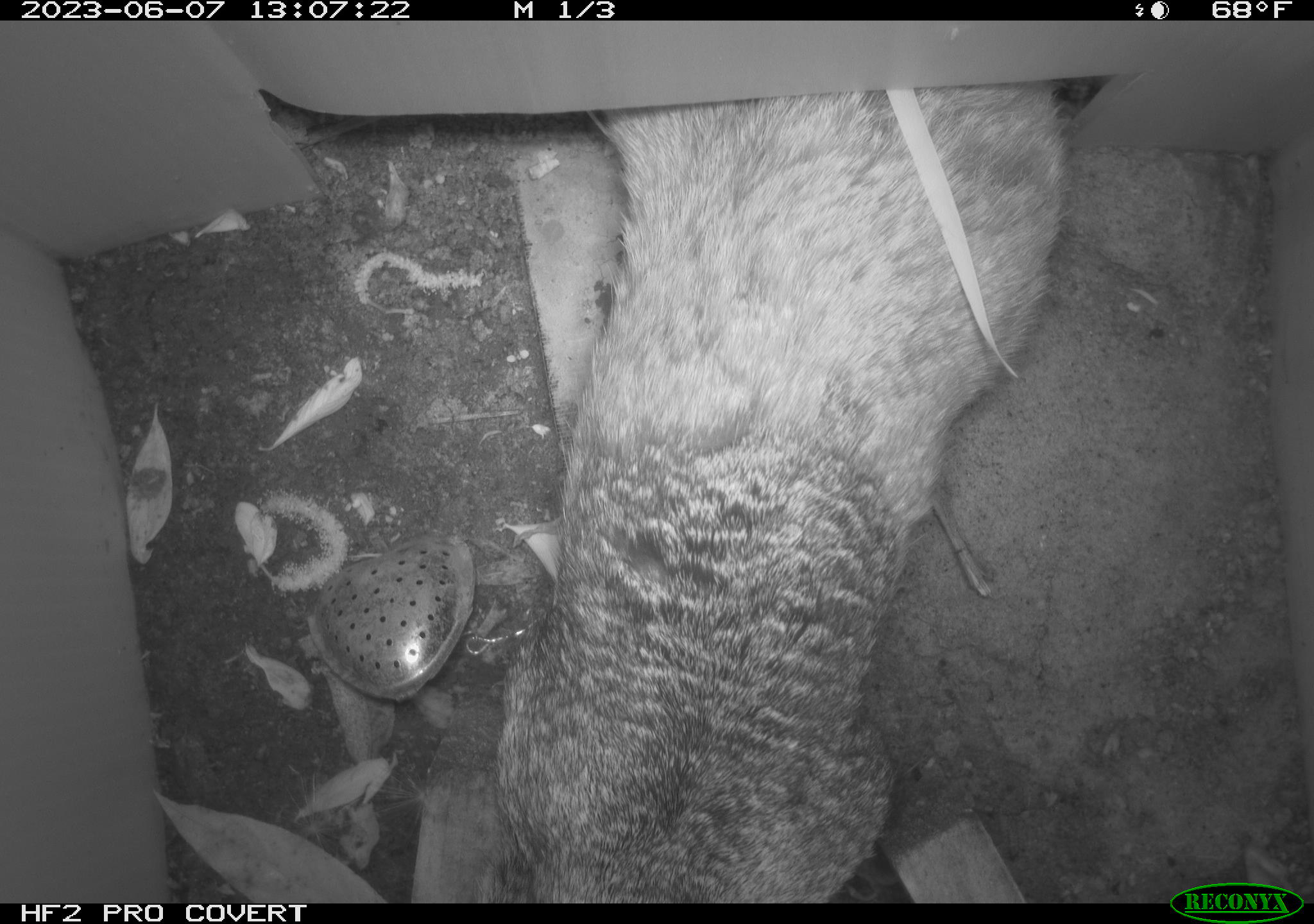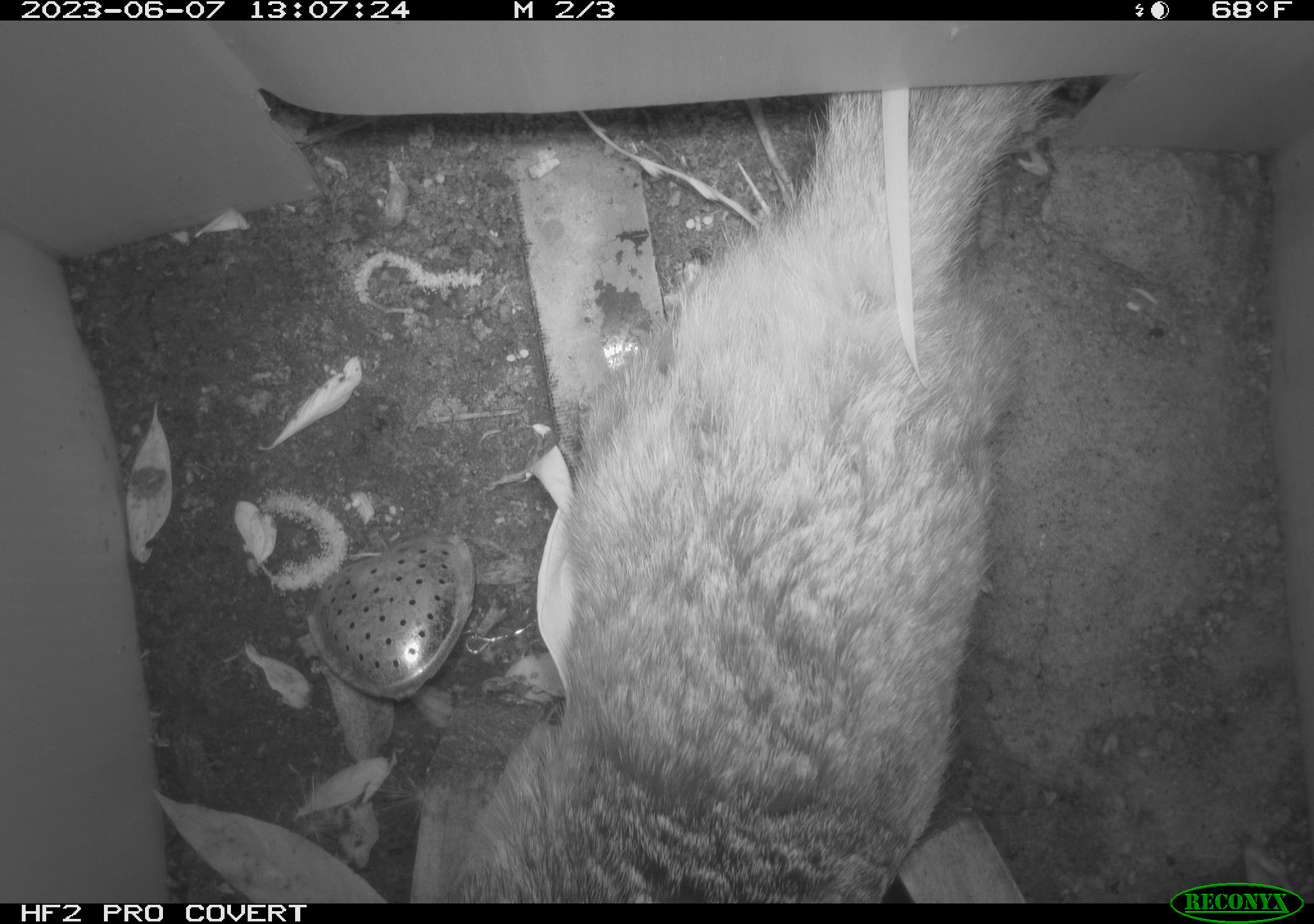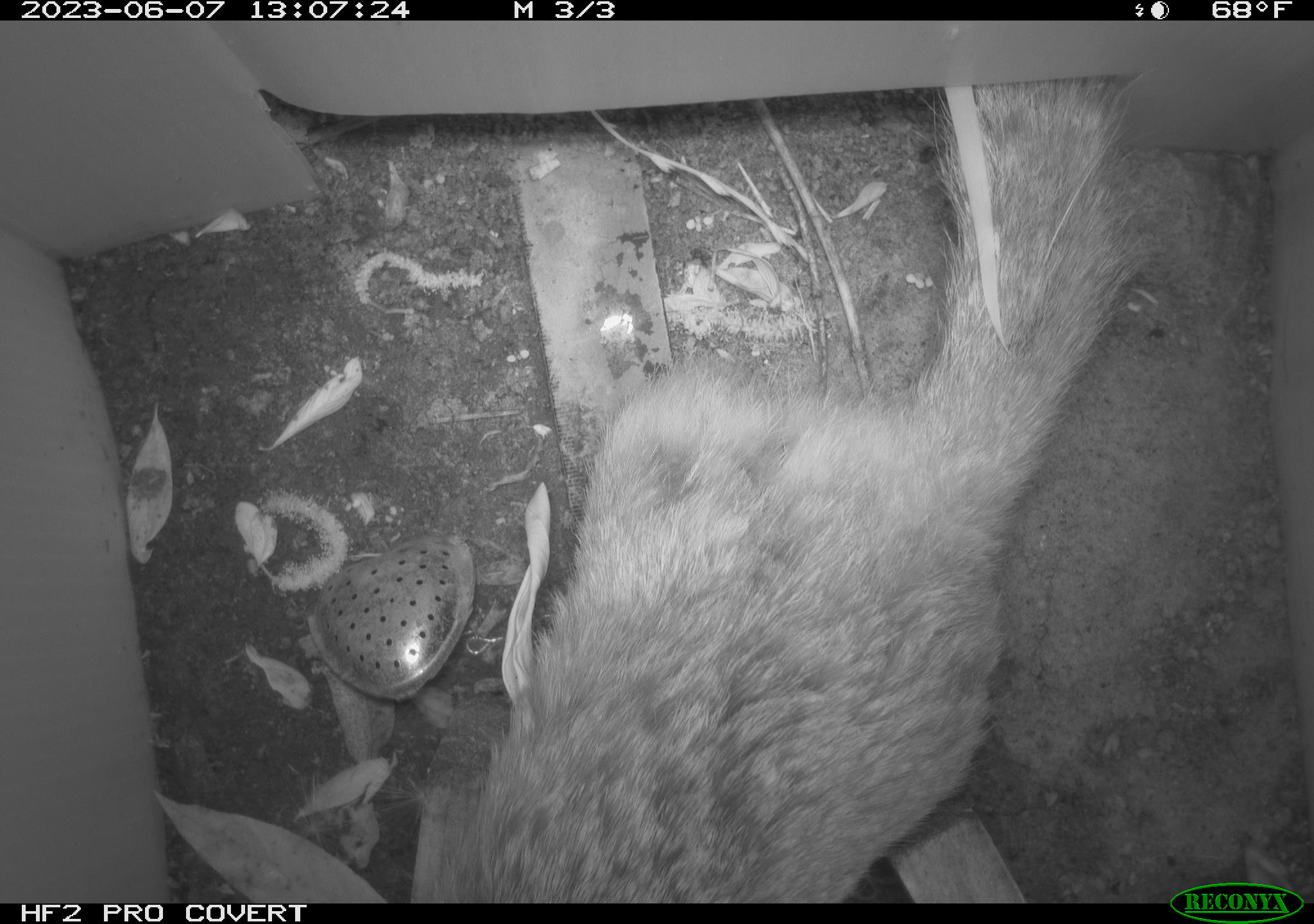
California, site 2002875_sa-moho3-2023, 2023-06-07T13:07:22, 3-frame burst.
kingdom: Animalia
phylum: Chordata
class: Mammalia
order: Rodentia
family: Sciuridae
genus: Otospermophilus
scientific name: Otospermophilus beecheyi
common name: california ground squirrel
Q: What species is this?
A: California ground squirrel (Otospermophilus beecheyi).